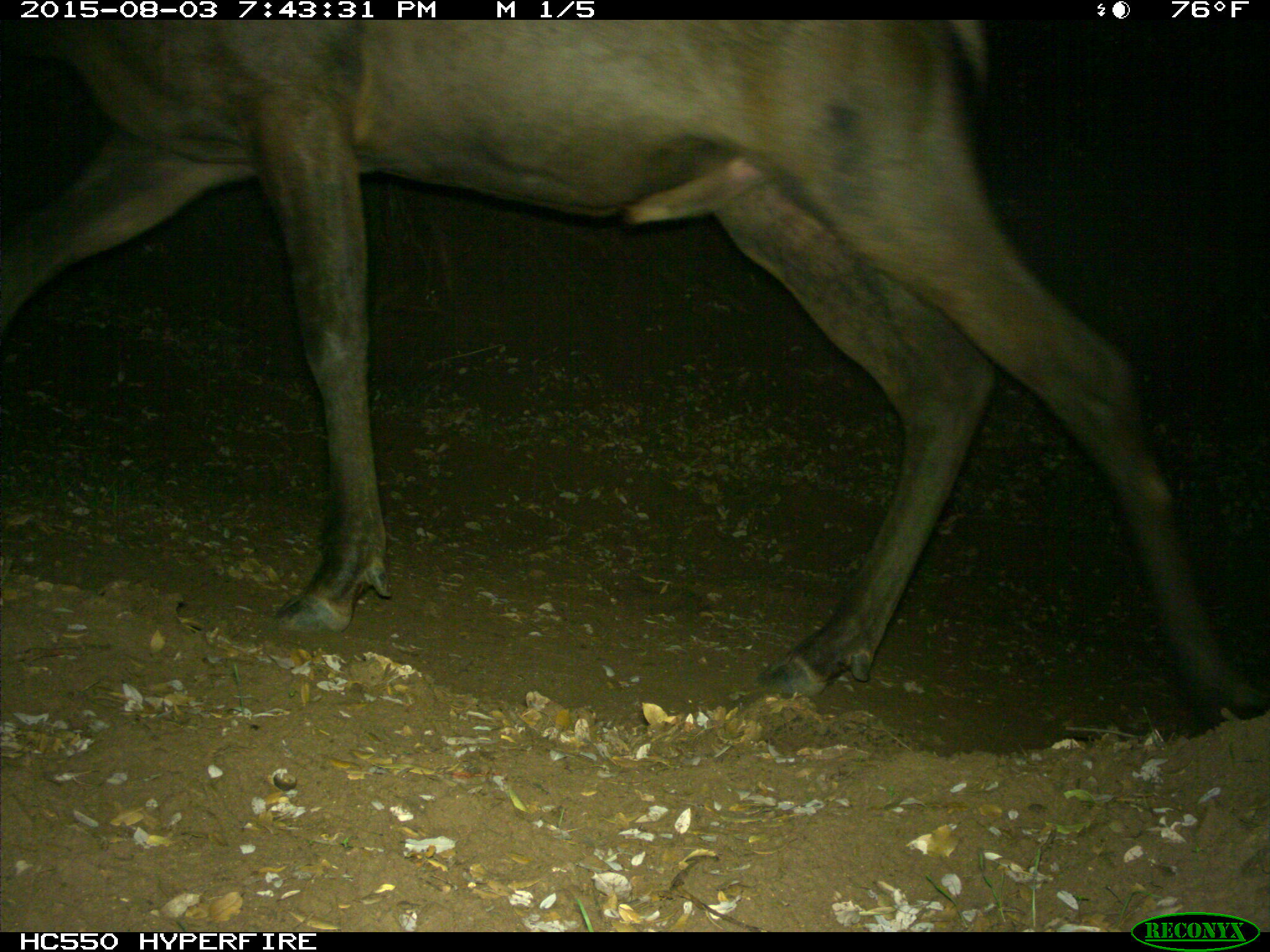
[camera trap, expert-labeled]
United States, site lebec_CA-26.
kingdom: Animalia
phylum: Chordata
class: Mammalia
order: Artiodactyla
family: Cervidae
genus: Cervus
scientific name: Cervus canadensis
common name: elk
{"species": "Cervus canadensis (elk)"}